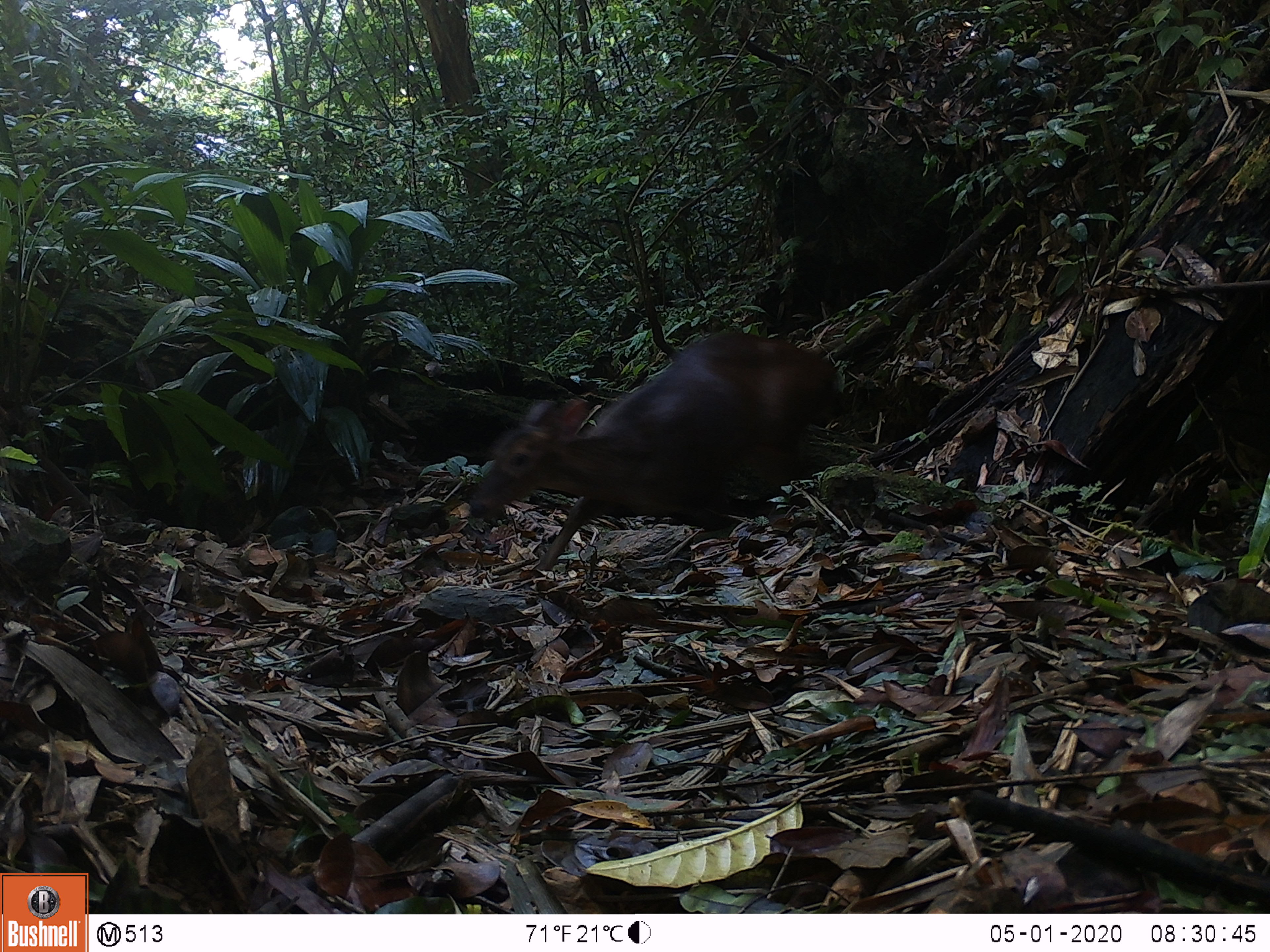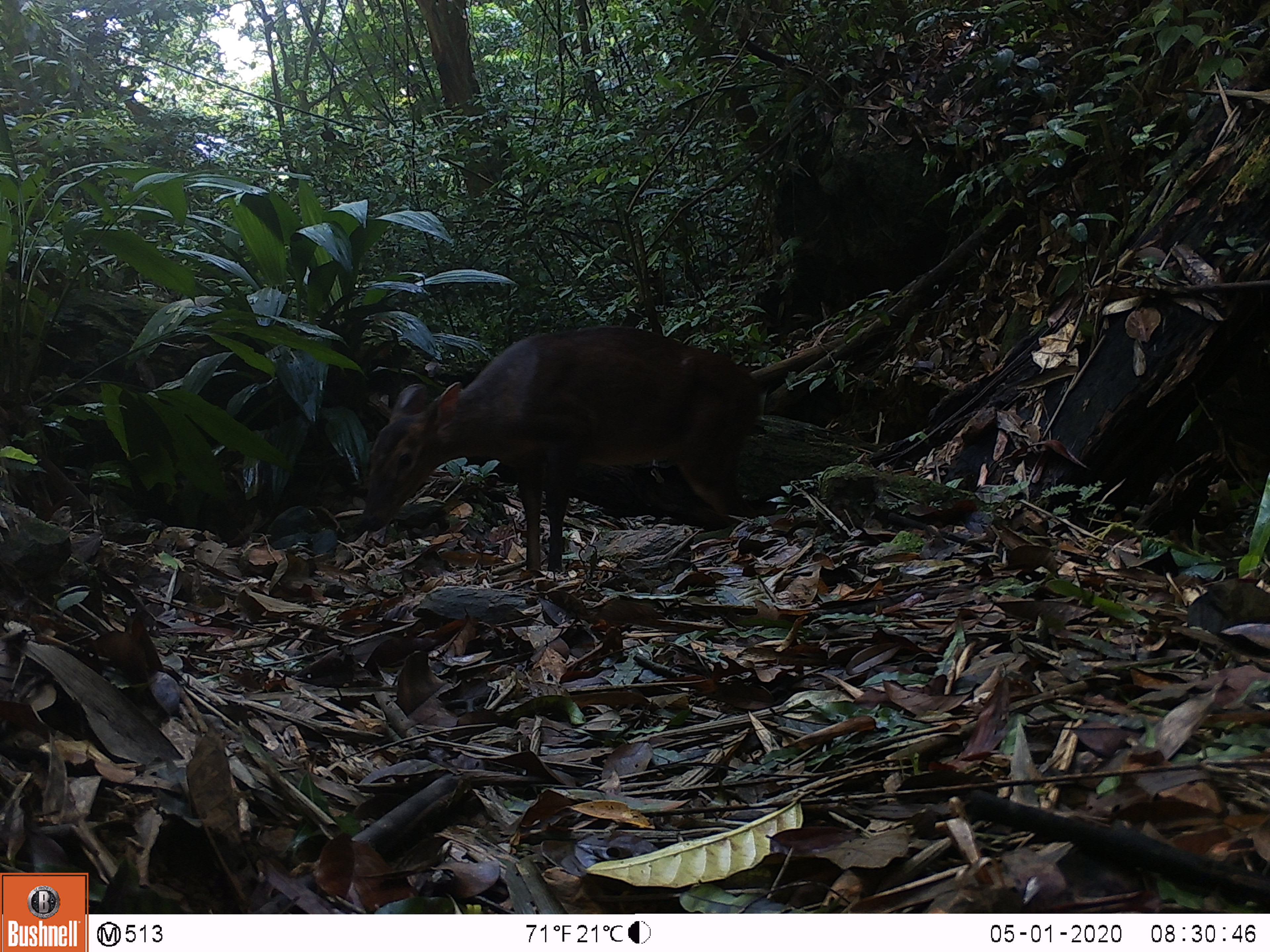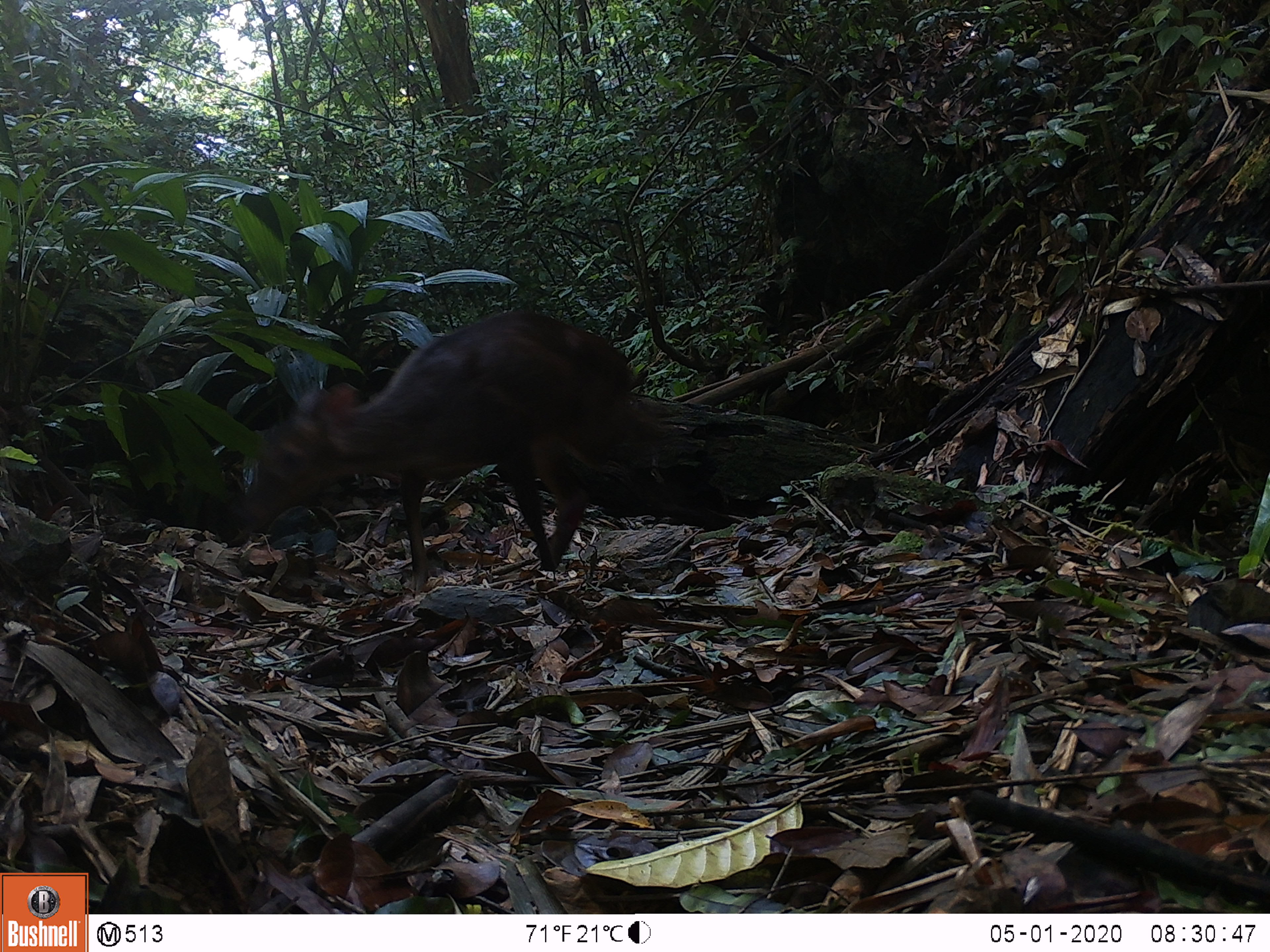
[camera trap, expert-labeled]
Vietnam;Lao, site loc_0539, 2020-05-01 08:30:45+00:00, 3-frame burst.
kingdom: Animalia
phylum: Chordata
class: Mammalia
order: Artiodactyla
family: Cervidae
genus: Muntiacus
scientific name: Muntiacus vuquangensis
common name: large-antlered muntjac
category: large antlered muntjac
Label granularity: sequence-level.